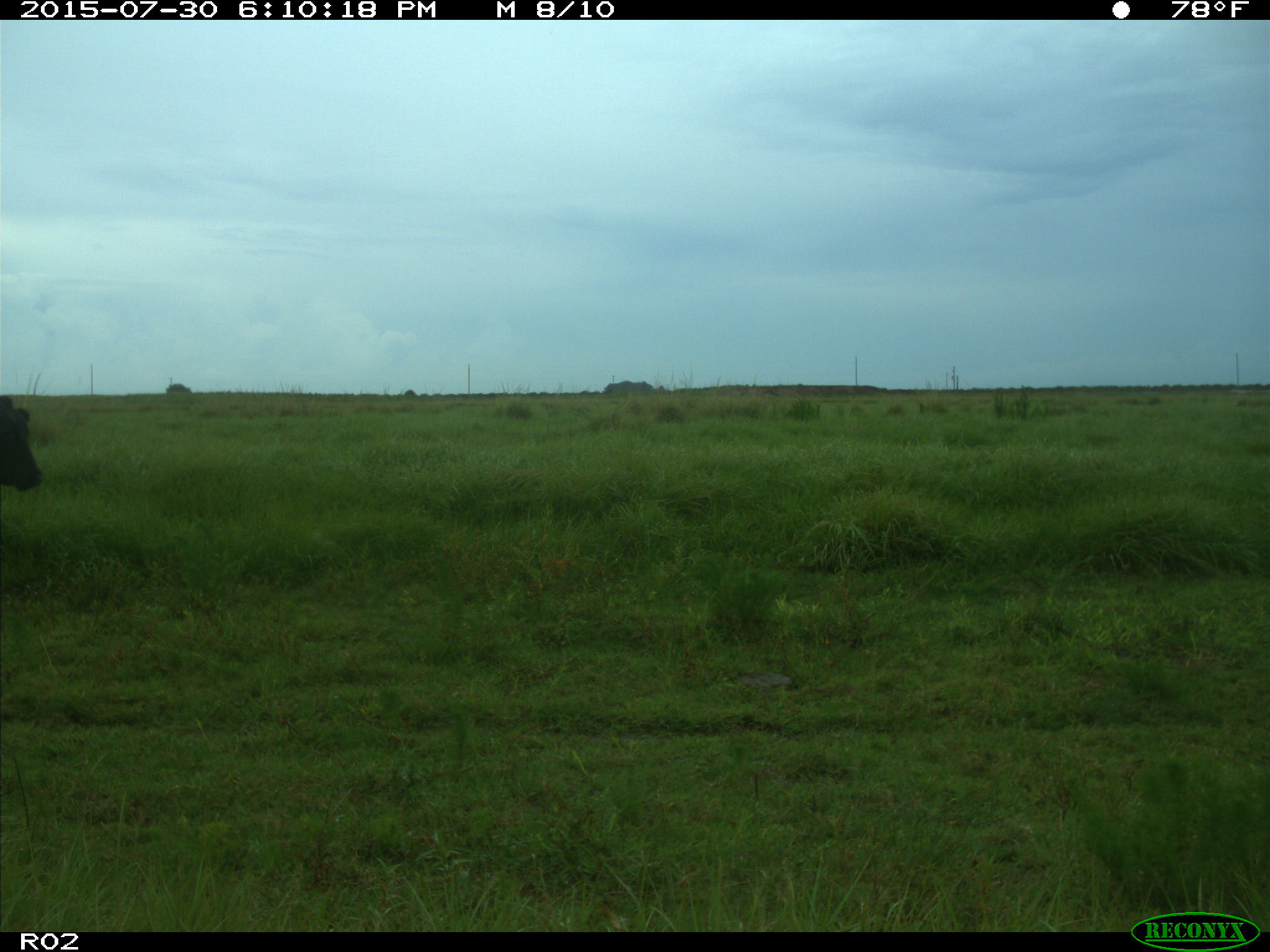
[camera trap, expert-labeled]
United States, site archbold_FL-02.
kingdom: Animalia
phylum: Chordata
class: Mammalia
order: Artiodactyla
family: Bovidae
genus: Bos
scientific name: Bos taurus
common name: domestic cow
Bos taurus (domestic cow).